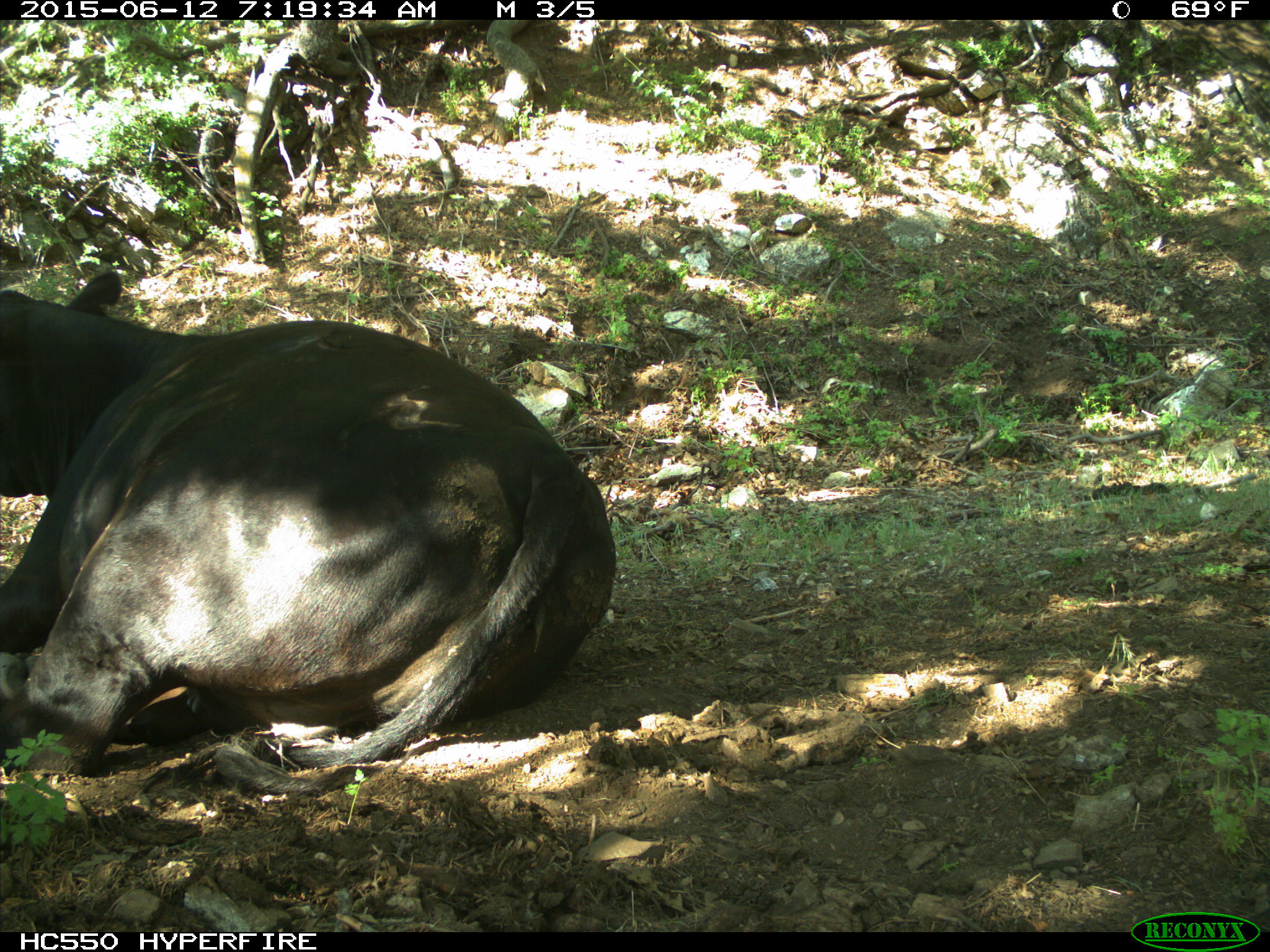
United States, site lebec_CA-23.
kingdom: Animalia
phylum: Chordata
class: Mammalia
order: Artiodactyla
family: Bovidae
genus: Bos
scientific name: Bos taurus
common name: domestic cow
Bos taurus (domestic cow).